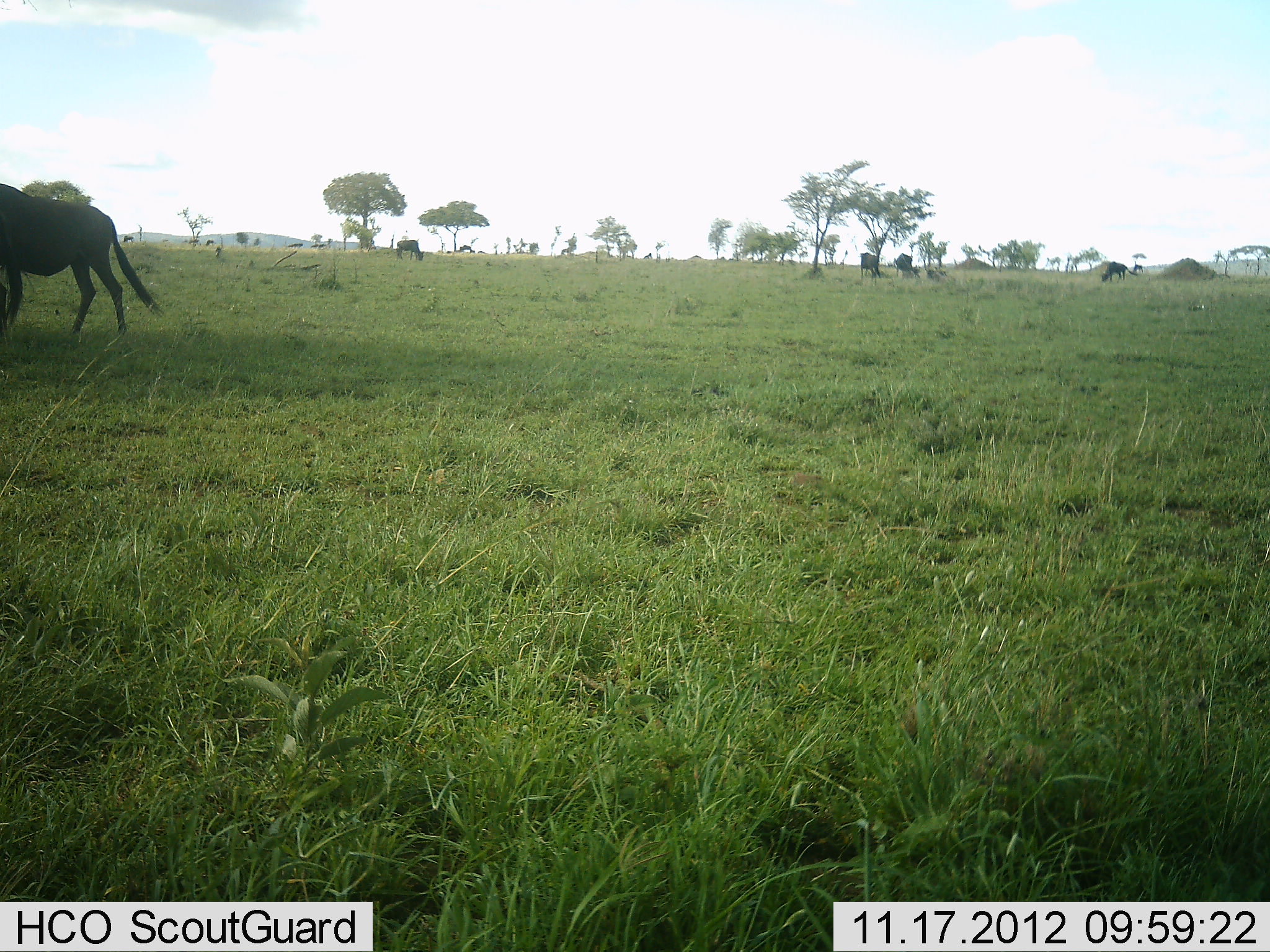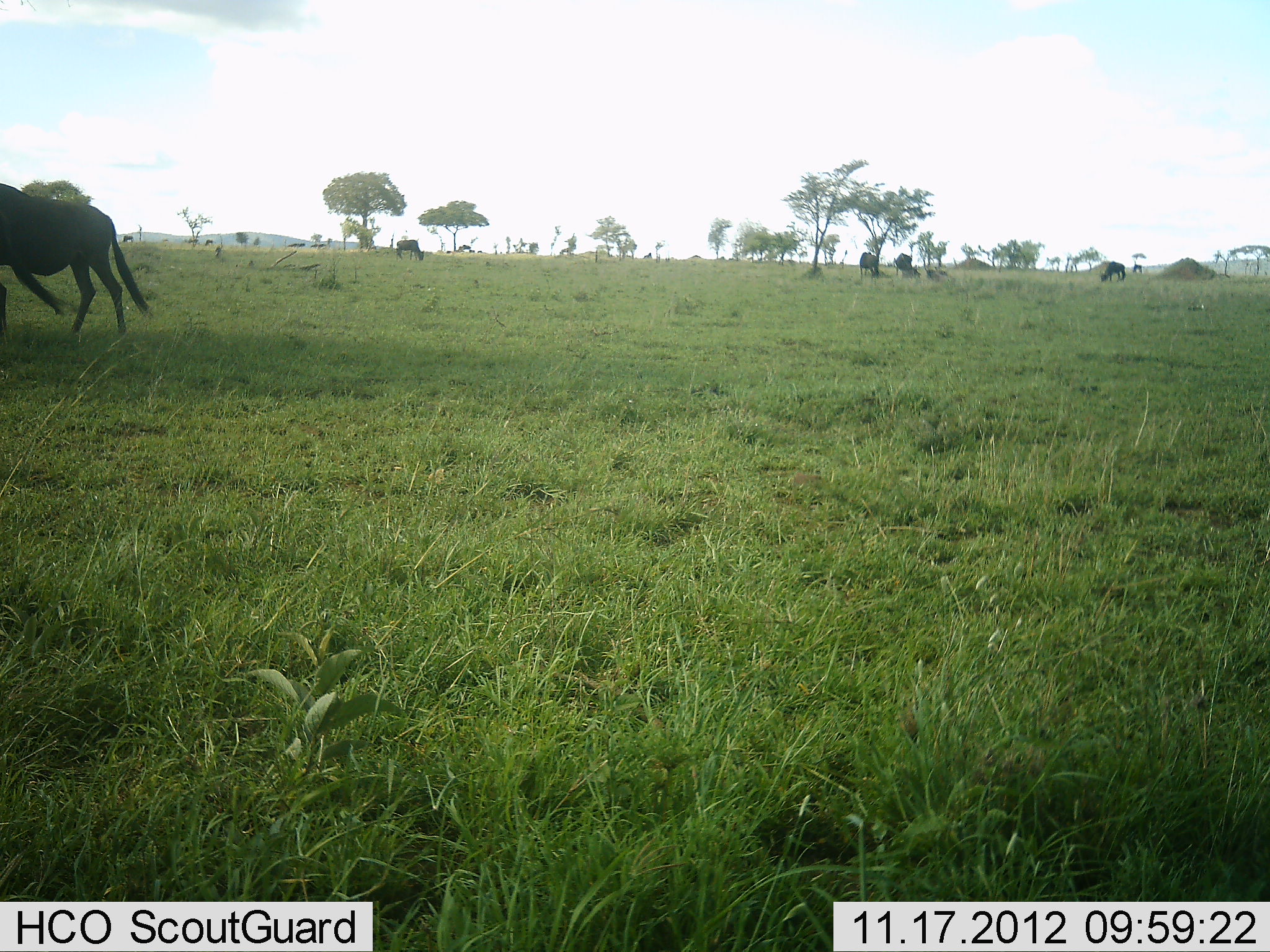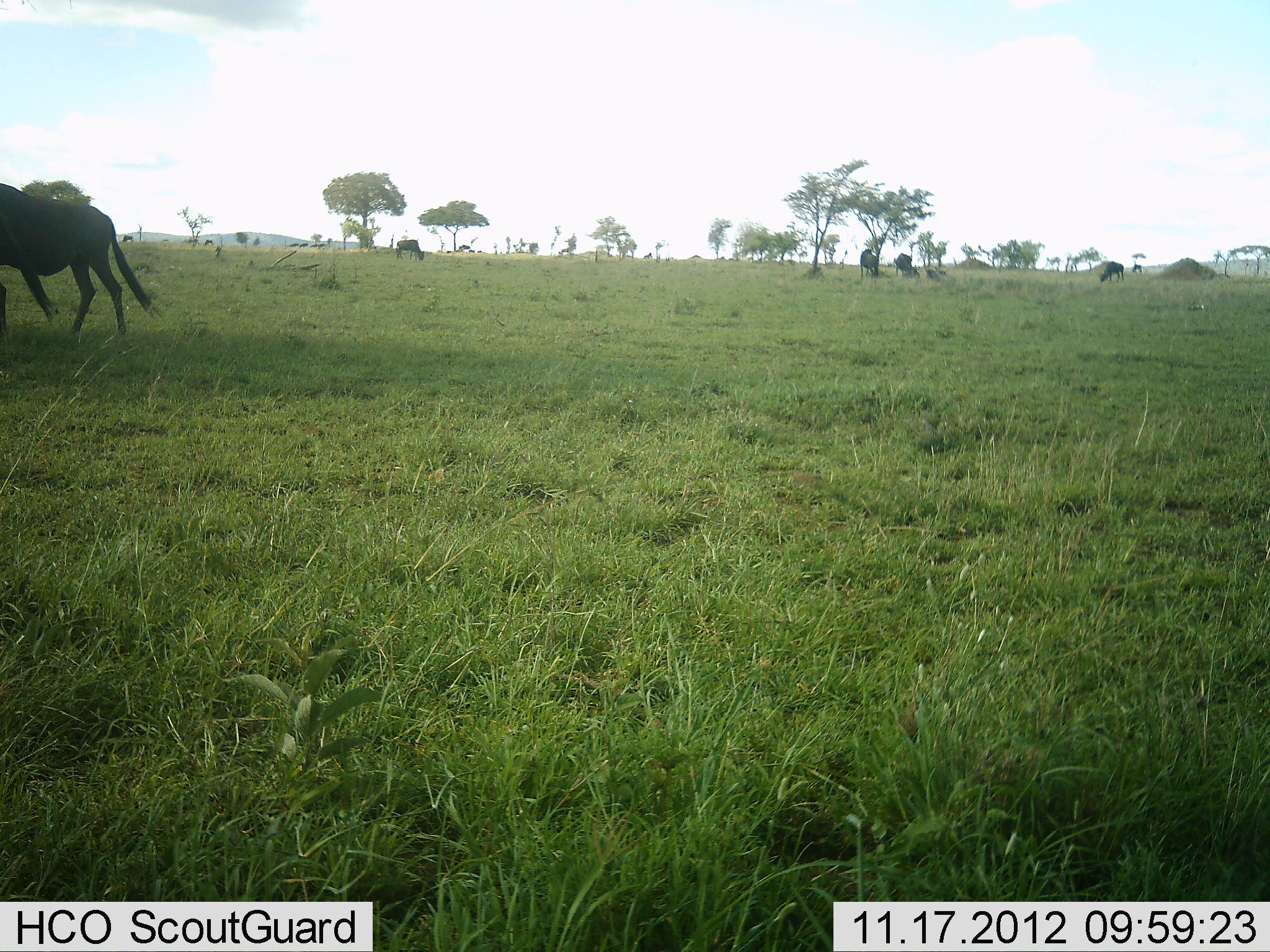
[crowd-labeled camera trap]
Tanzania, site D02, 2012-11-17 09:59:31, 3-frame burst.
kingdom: Animalia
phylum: Chordata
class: Mammalia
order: Artiodactyla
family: Bovidae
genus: Connochaetes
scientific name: Connochaetes taurinus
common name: blue wildebeest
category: wildebeest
Wildebeest (blue wildebeest) (Connochaetes taurinus), count 6. Behavior (volunteer vote fractions): standing 70%, resting 0%, moving 30%, interacting 0%. Young present (vote fraction): 0%. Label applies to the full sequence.